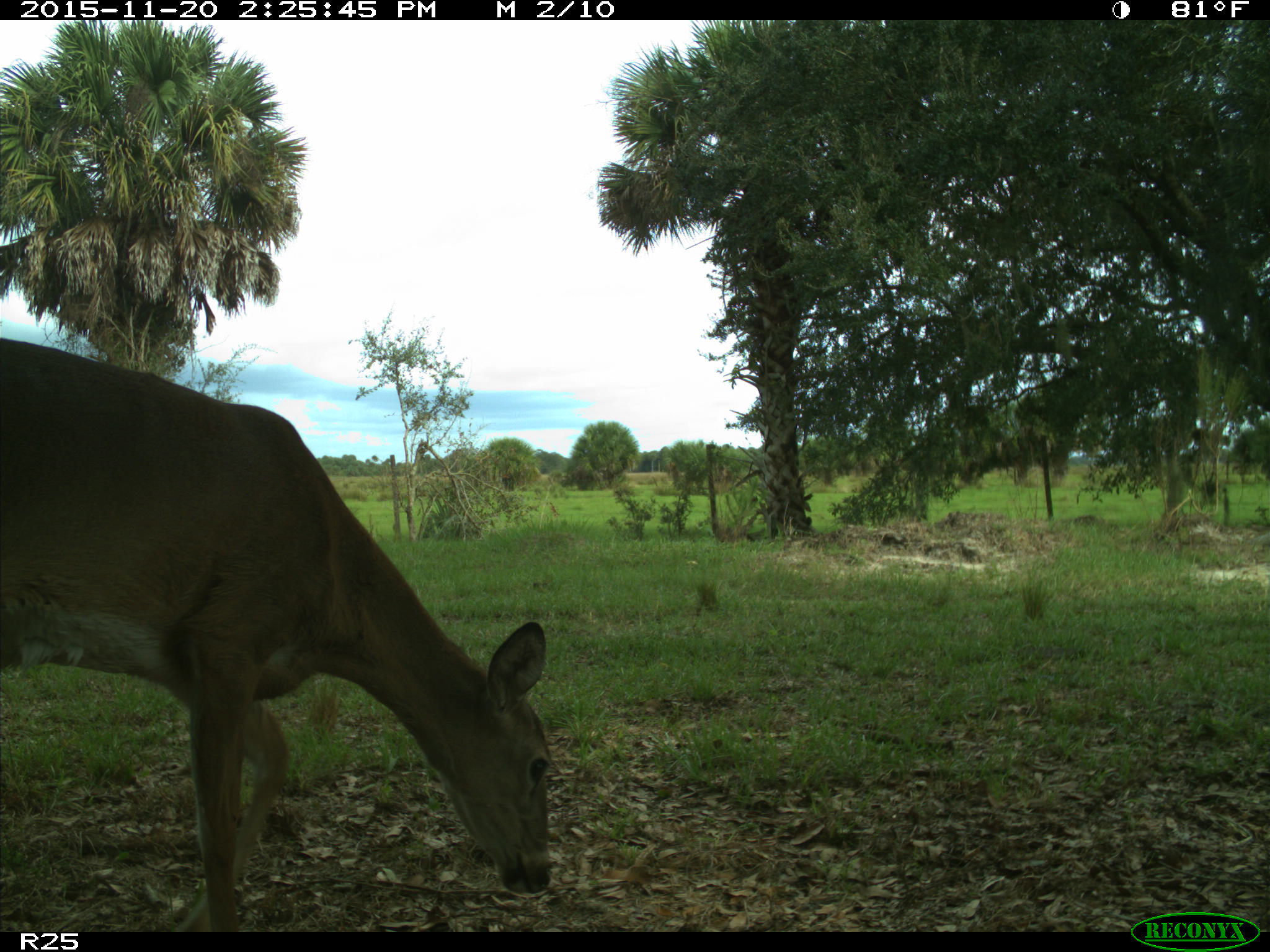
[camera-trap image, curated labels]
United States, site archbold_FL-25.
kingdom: Animalia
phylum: Chordata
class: Mammalia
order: Artiodactyla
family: Cervidae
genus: Odocoileus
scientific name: Odocoileus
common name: deer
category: unidentified deer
Unidentified deer (deer) (Odocoileus).